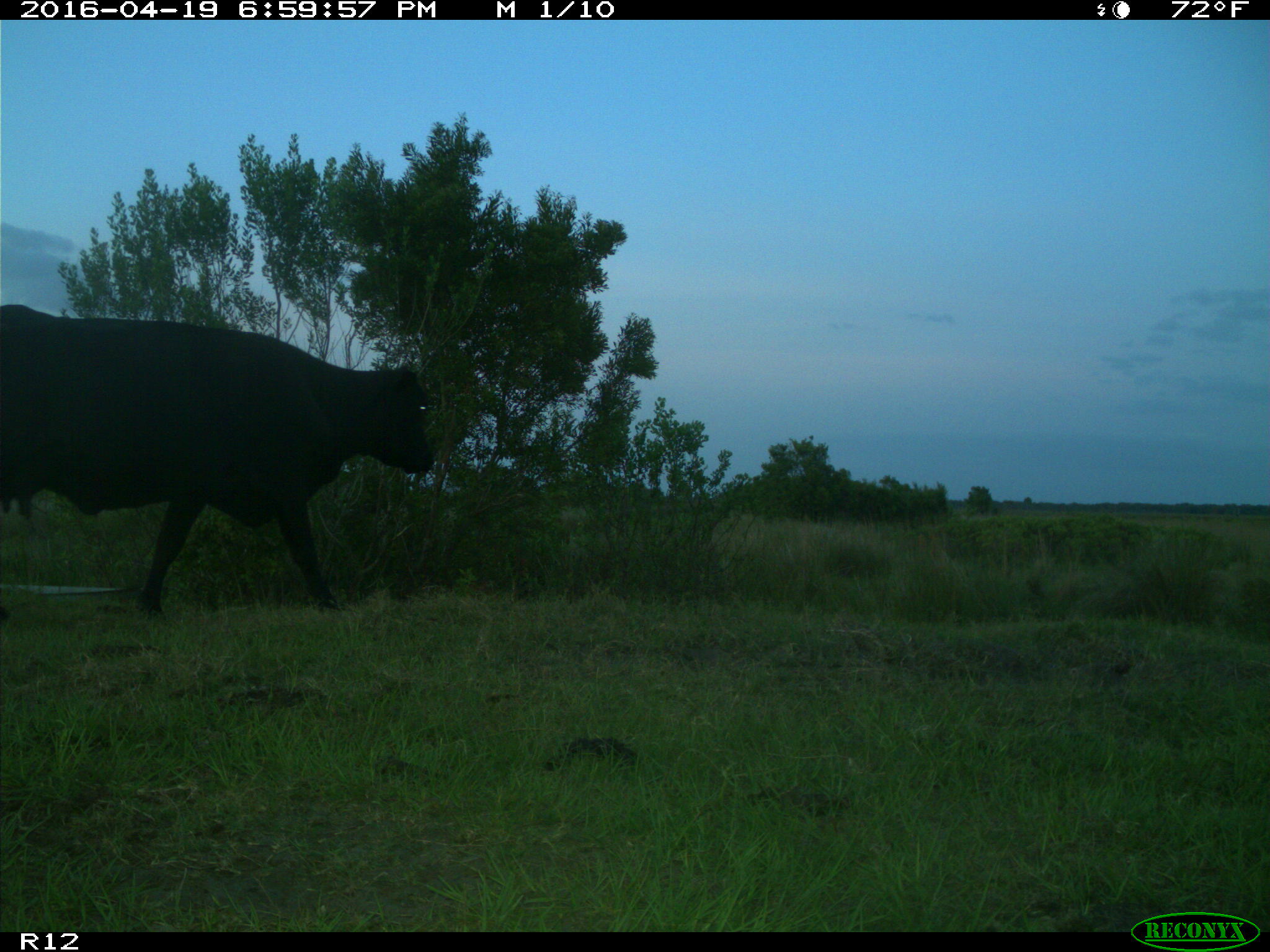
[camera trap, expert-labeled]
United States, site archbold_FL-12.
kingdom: Animalia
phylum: Chordata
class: Mammalia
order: Artiodactyla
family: Bovidae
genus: Bos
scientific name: Bos taurus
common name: domestic cow